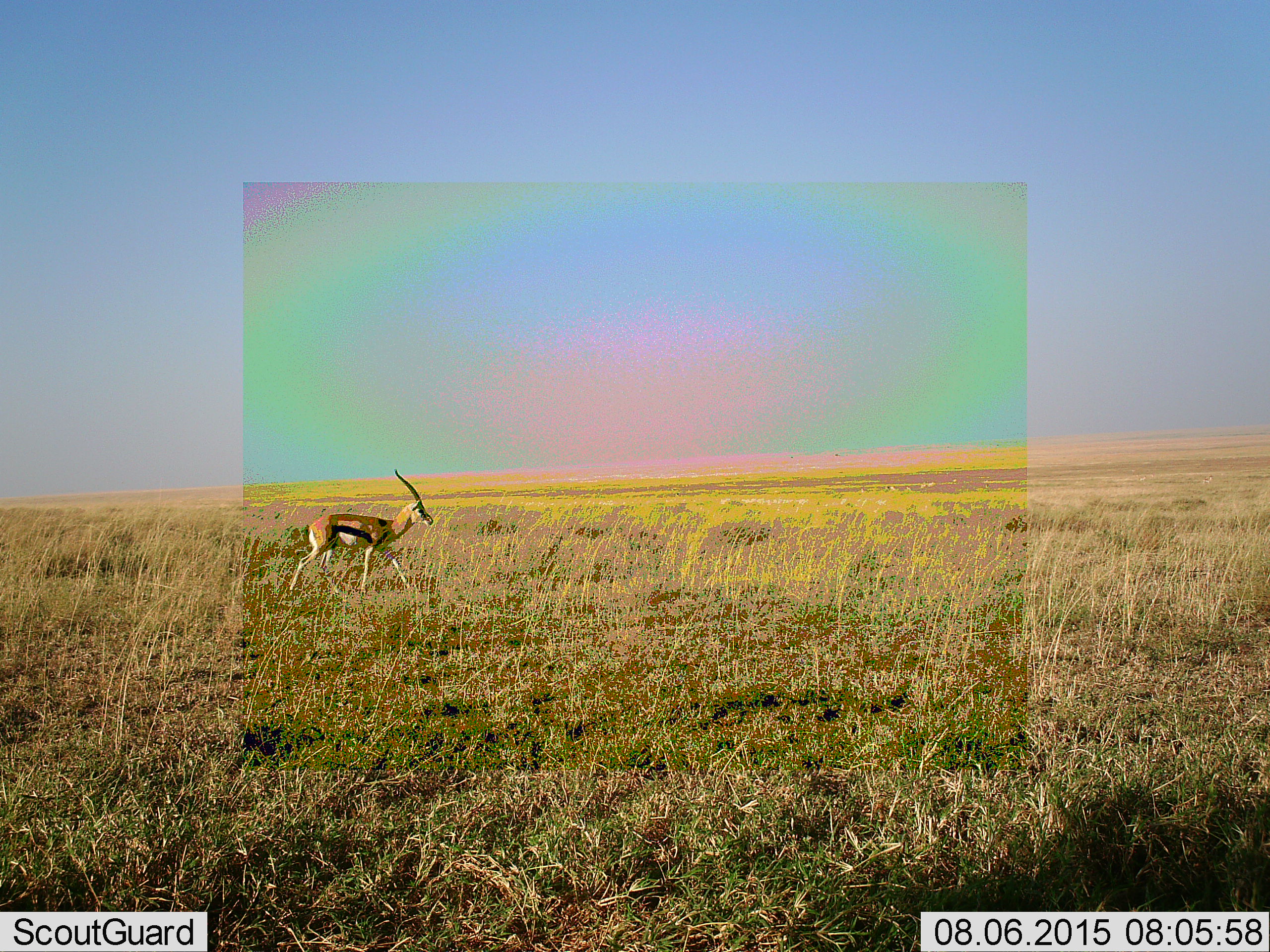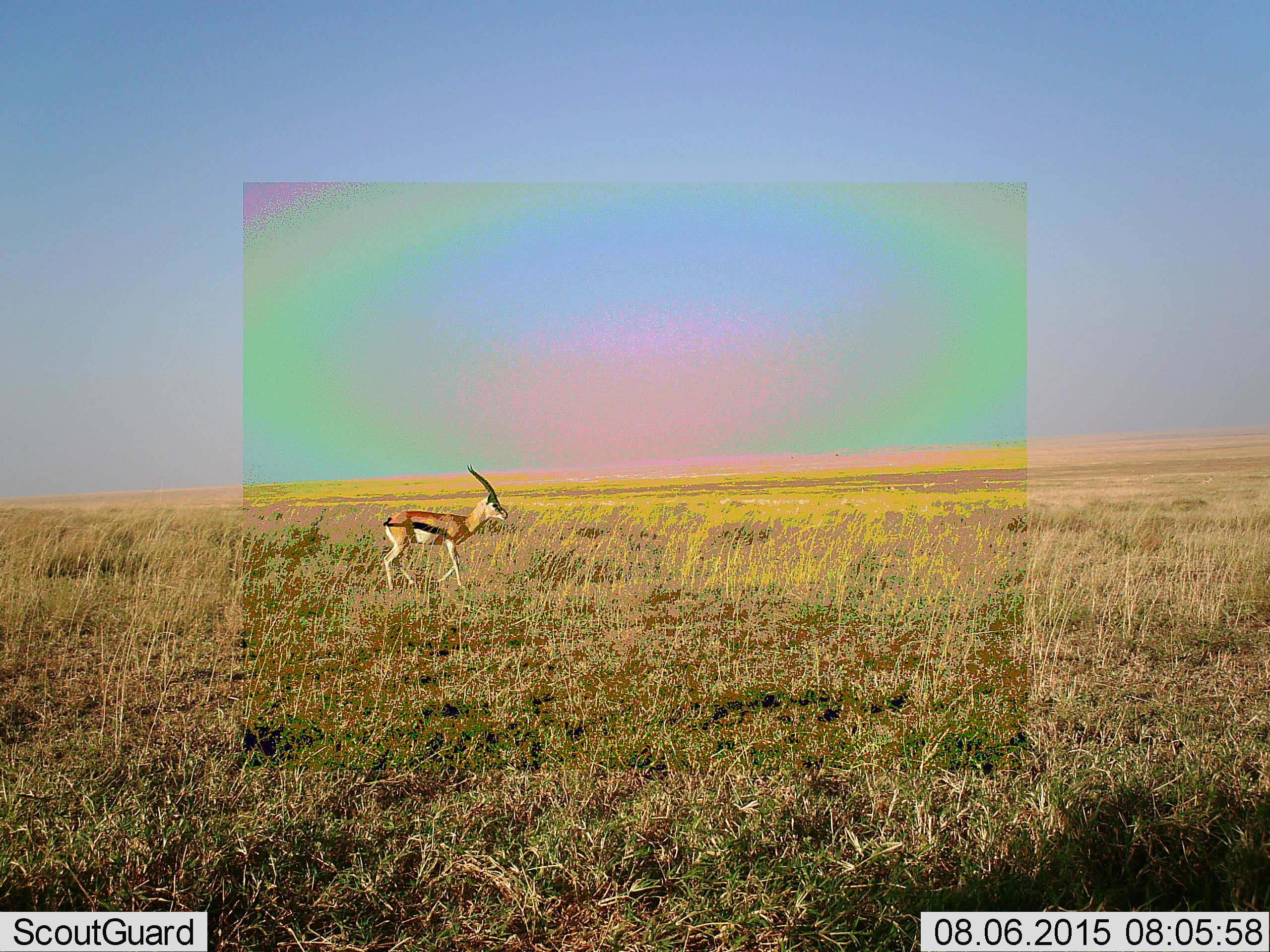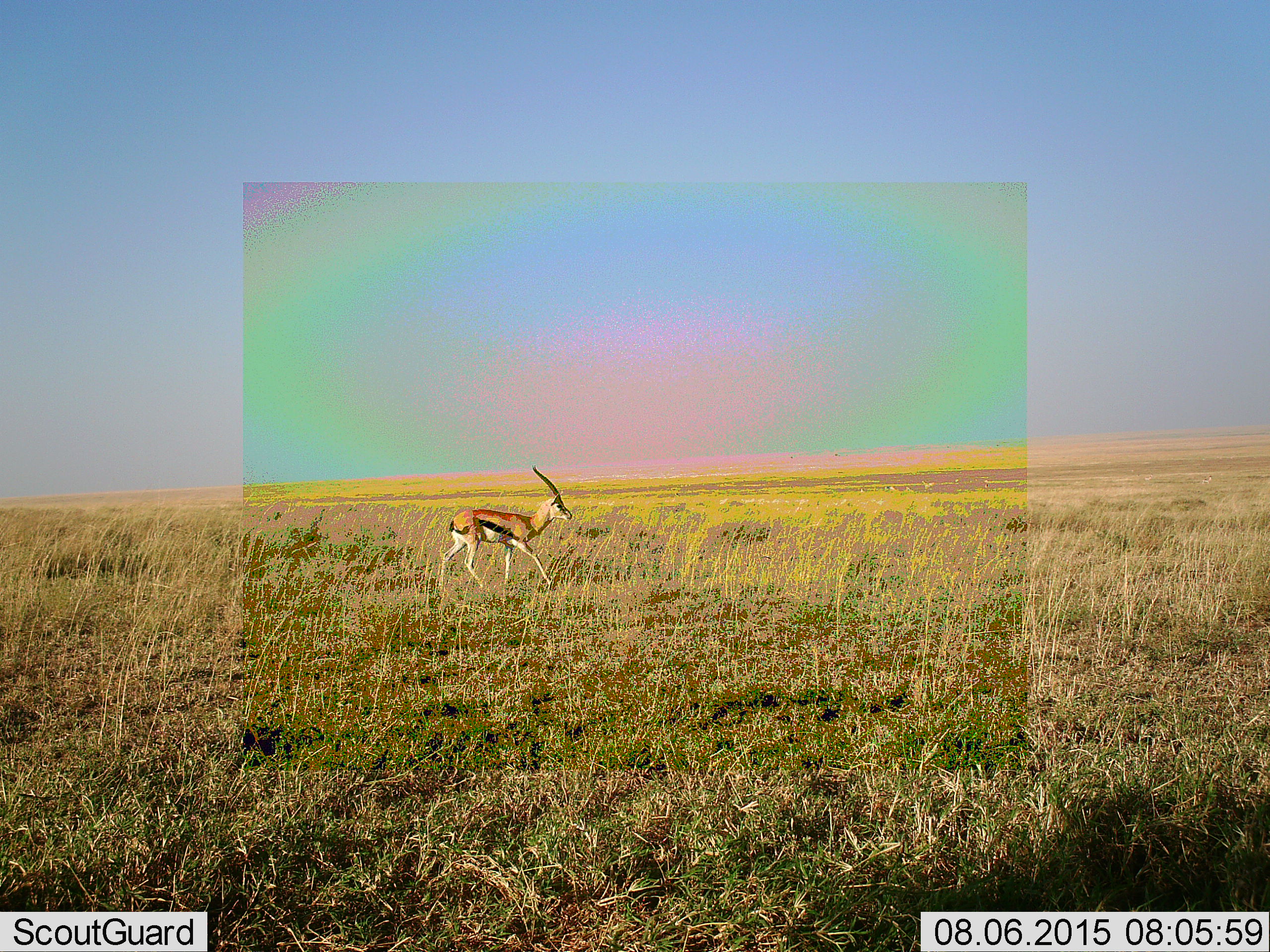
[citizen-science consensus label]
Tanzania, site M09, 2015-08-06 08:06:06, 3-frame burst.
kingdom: Animalia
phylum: Chordata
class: Mammalia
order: Artiodactyla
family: Bovidae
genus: Eudorcas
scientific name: Eudorcas thomsonii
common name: thomson's gazelle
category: gazellethomsons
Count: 1.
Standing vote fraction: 0%.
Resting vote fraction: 0%.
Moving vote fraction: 100%.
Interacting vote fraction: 0%.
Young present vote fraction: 0%.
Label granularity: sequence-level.